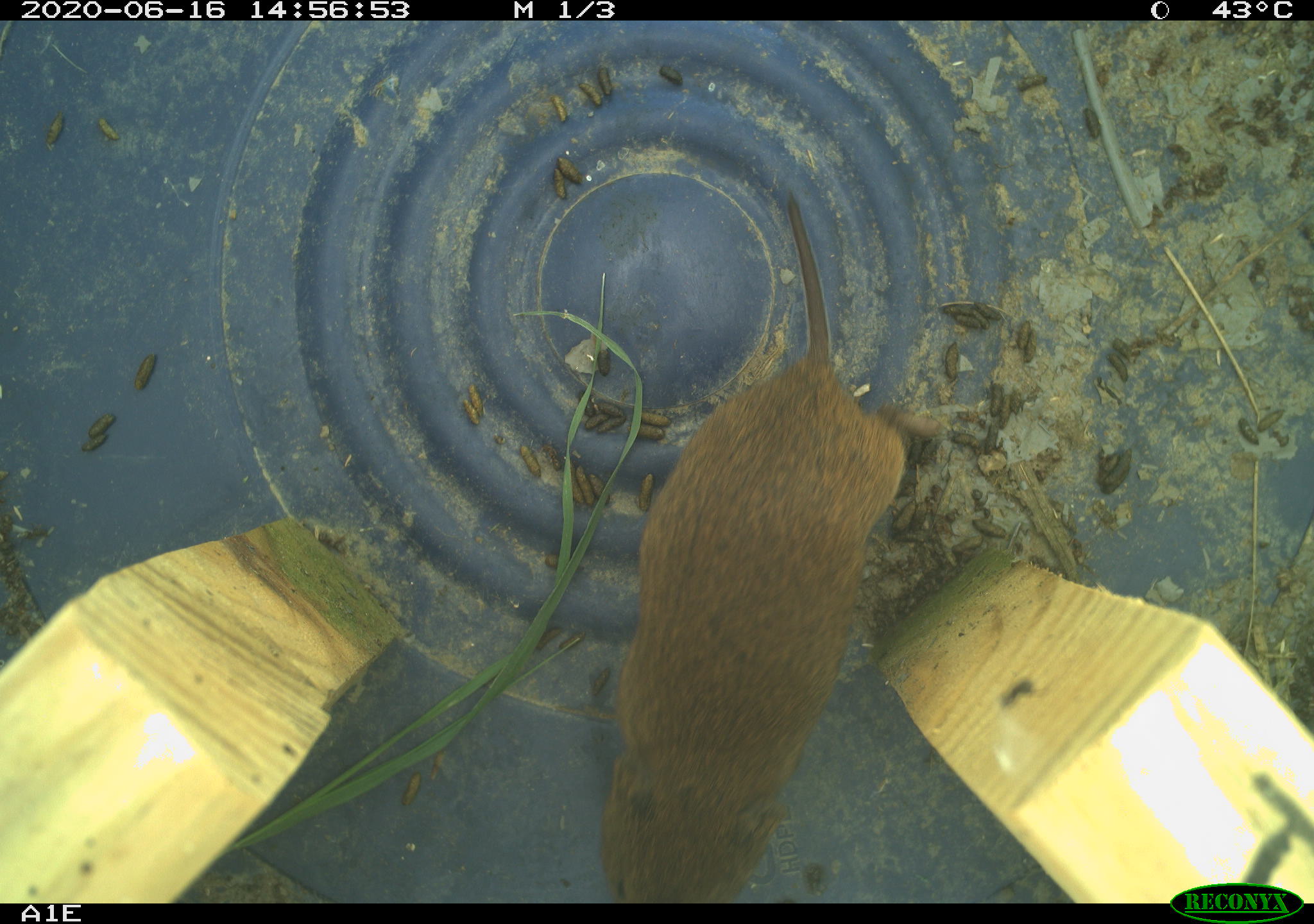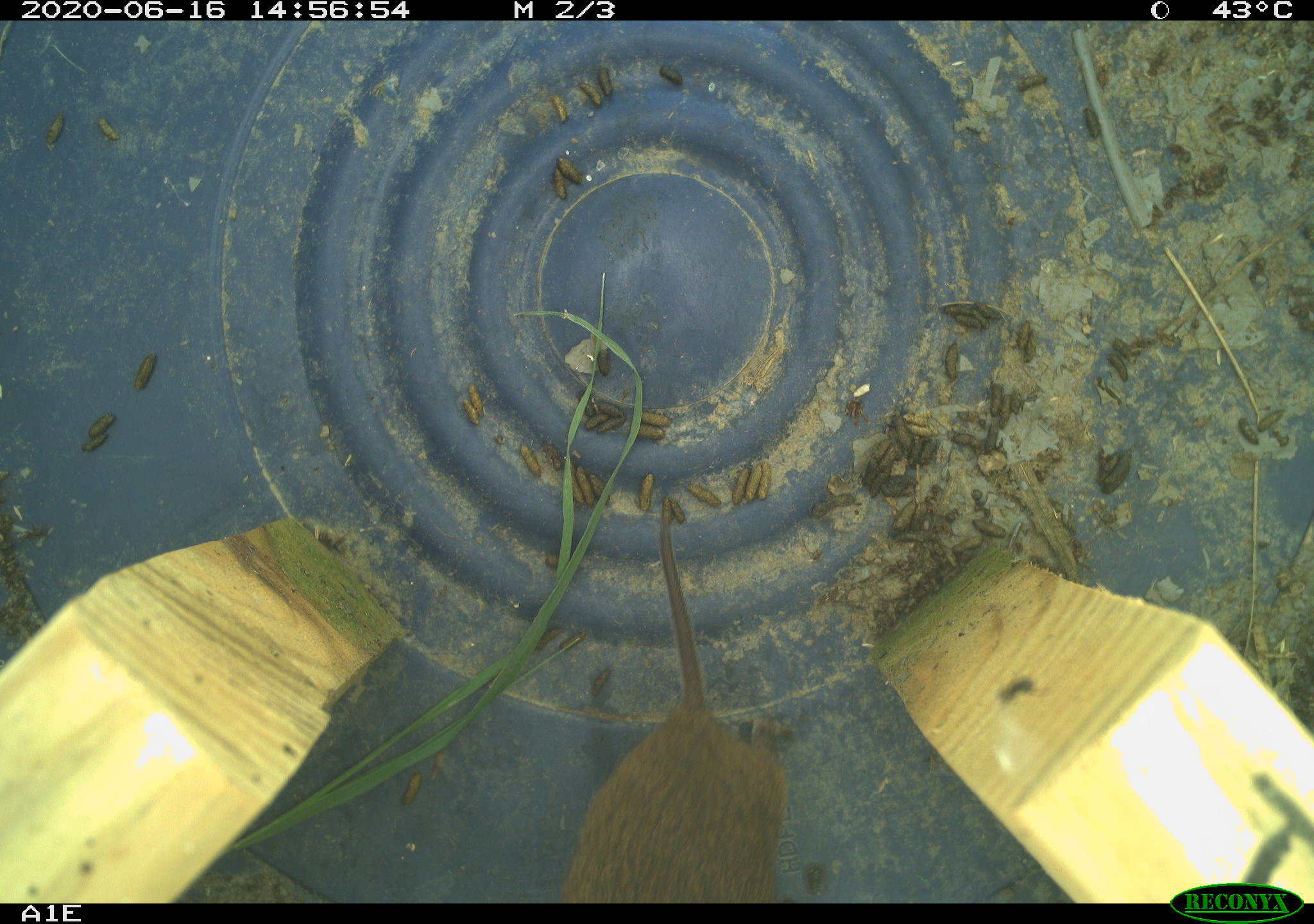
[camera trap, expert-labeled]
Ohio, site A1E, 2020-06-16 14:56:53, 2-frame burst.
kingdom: Animalia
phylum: Chordata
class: Mammalia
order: Rodentia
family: Cricetidae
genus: Microtus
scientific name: Microtus pennsylvanicus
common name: meadow vole